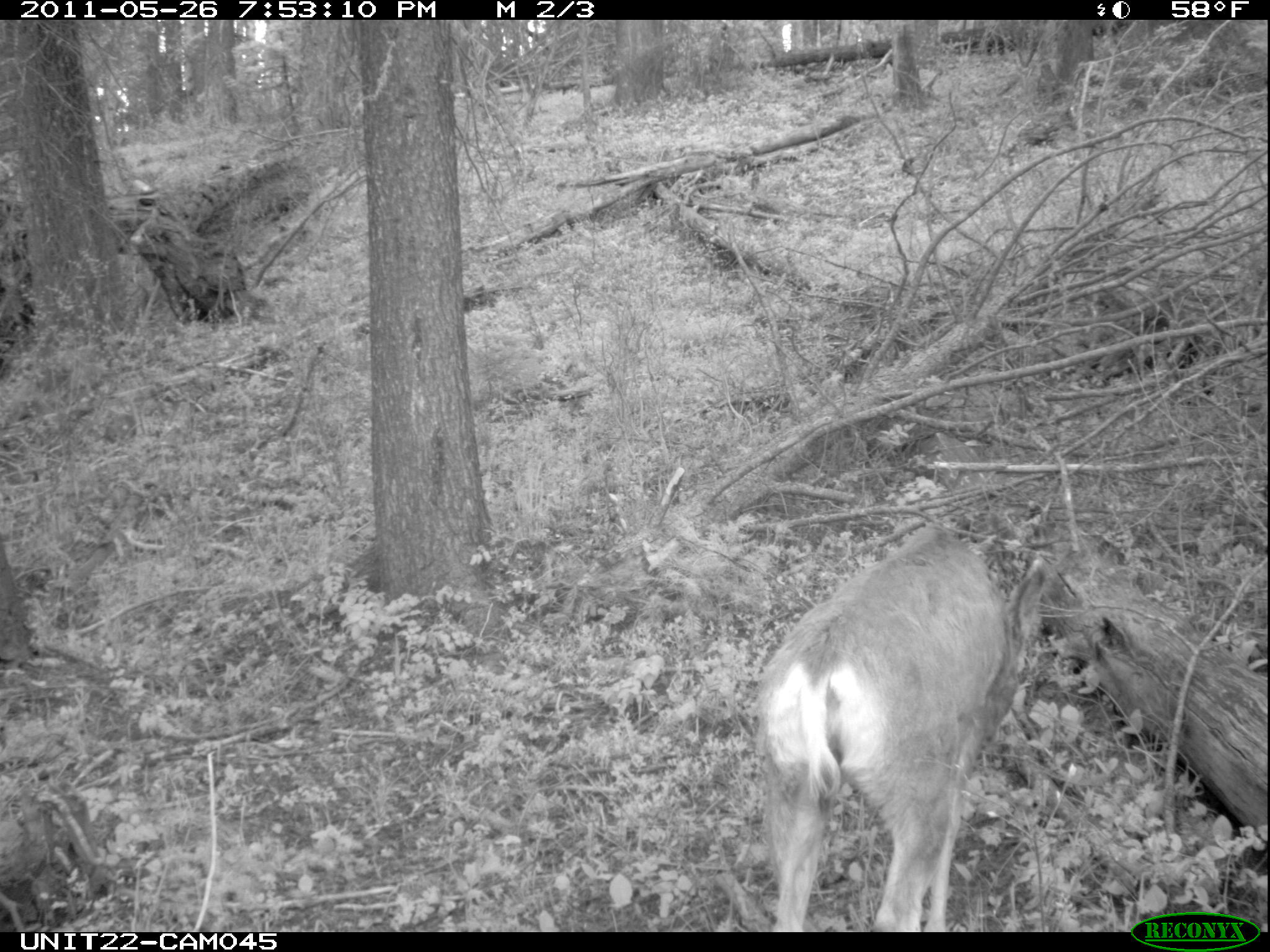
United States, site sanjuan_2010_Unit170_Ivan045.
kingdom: Animalia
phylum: Chordata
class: Mammalia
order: Artiodactyla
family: Cervidae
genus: Odocoileus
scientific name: Odocoileus hemionus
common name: mule deer